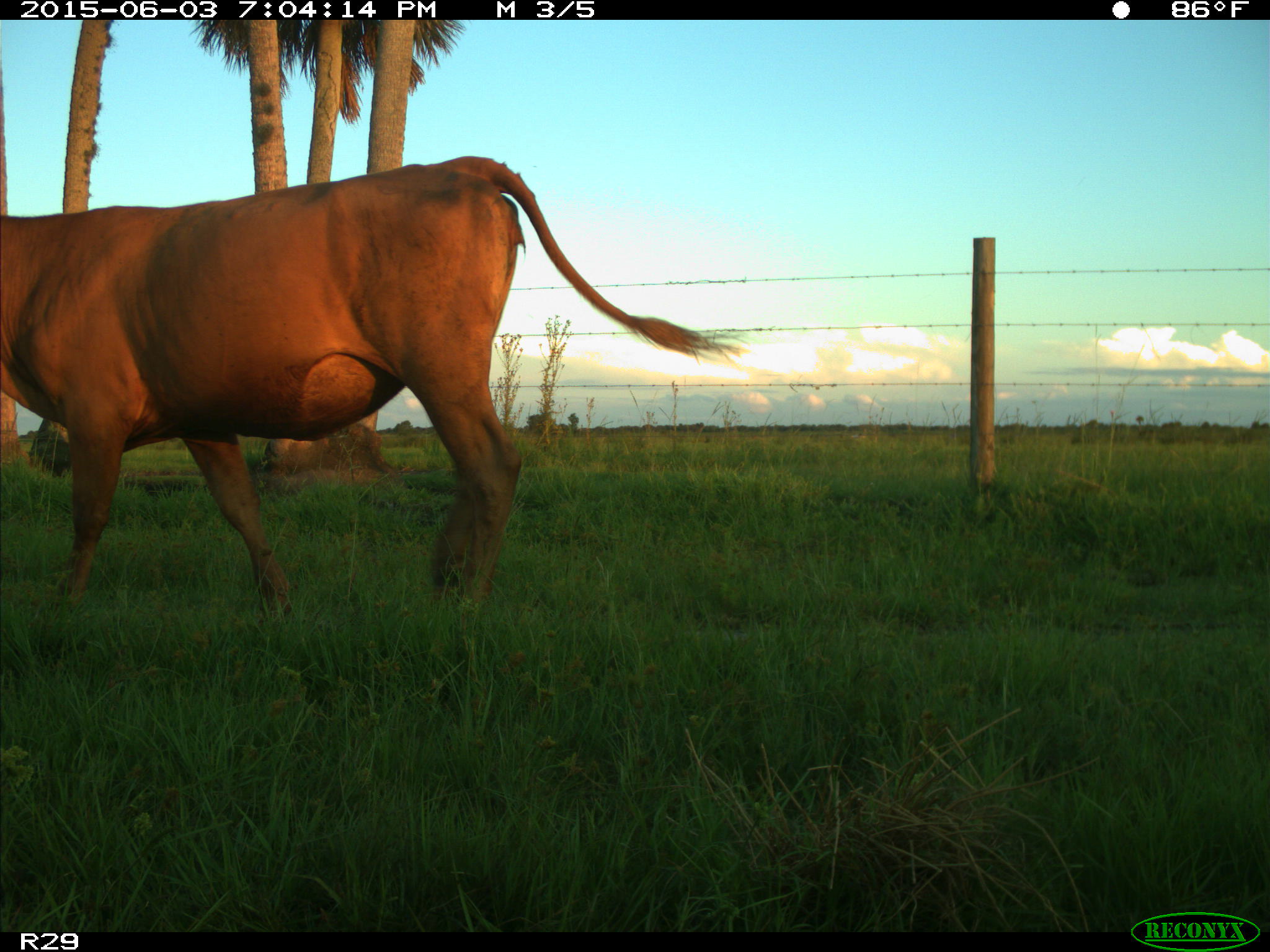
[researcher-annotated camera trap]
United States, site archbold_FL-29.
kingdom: Animalia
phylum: Chordata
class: Mammalia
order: Artiodactyla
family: Bovidae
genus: Bos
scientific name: Bos taurus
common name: domestic cow